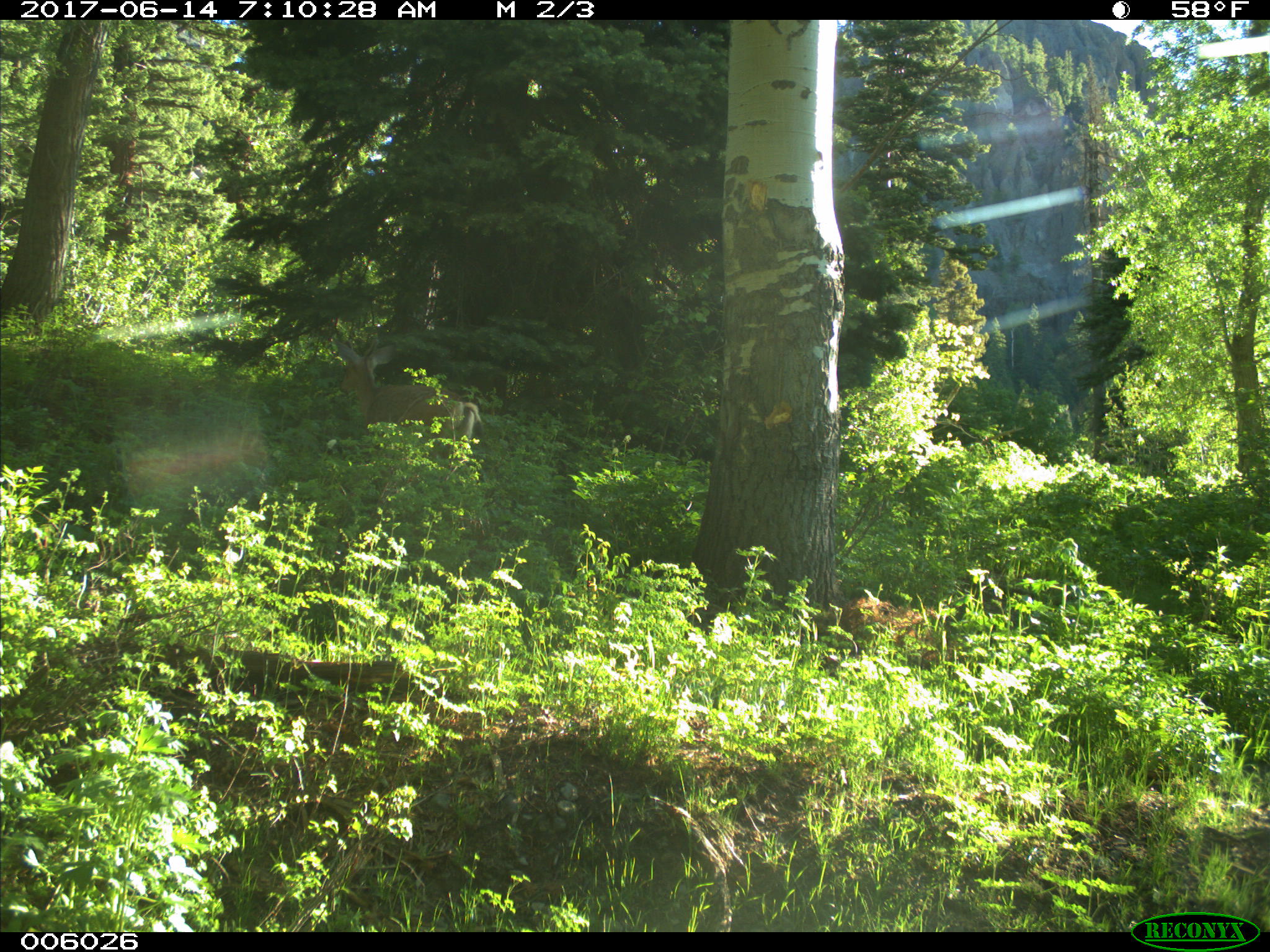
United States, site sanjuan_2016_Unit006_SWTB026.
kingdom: Animalia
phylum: Chordata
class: Mammalia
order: Artiodactyla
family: Cervidae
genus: Odocoileus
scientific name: Odocoileus hemionus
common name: mule deer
Odocoileus hemionus (mule deer).